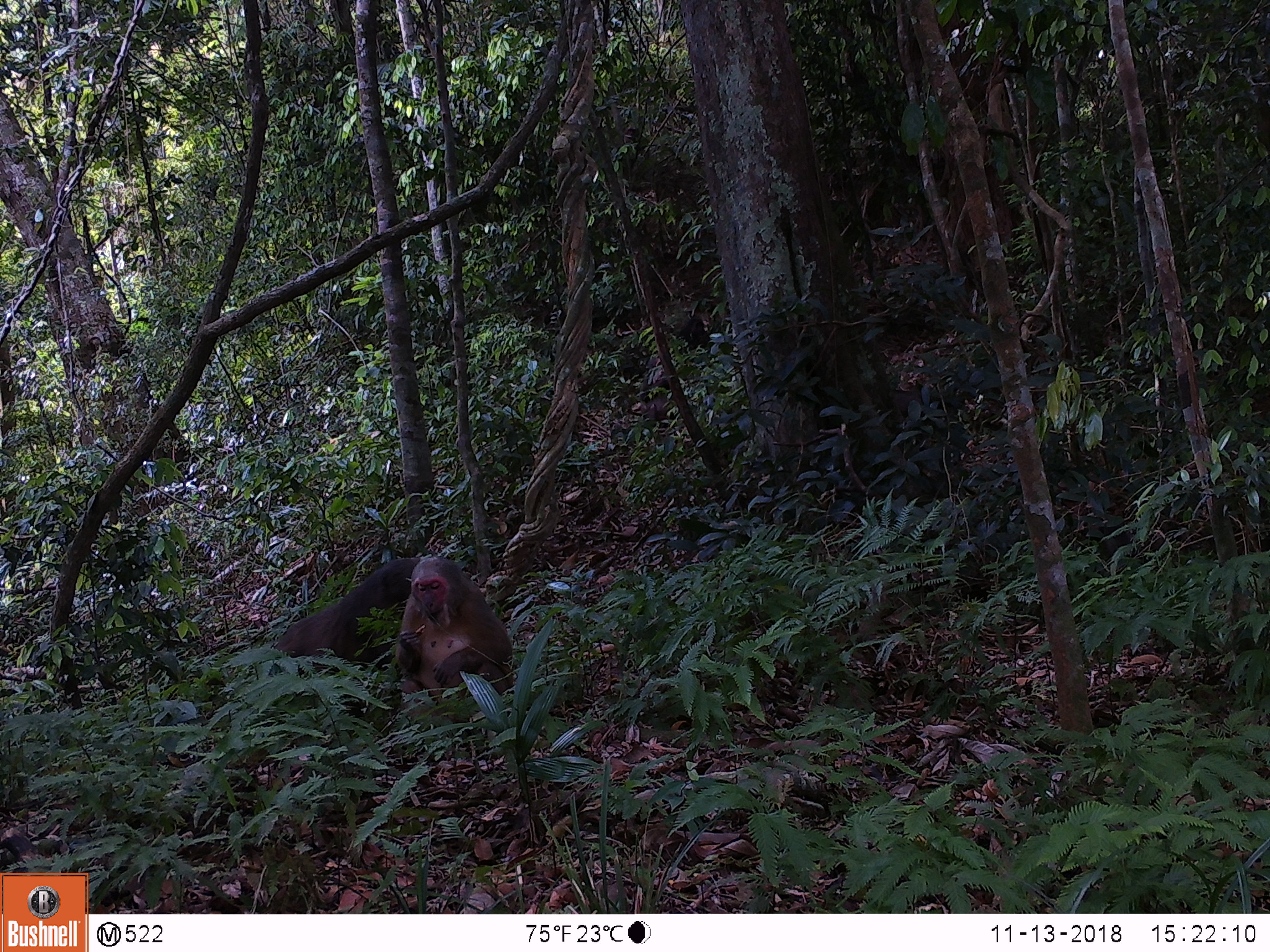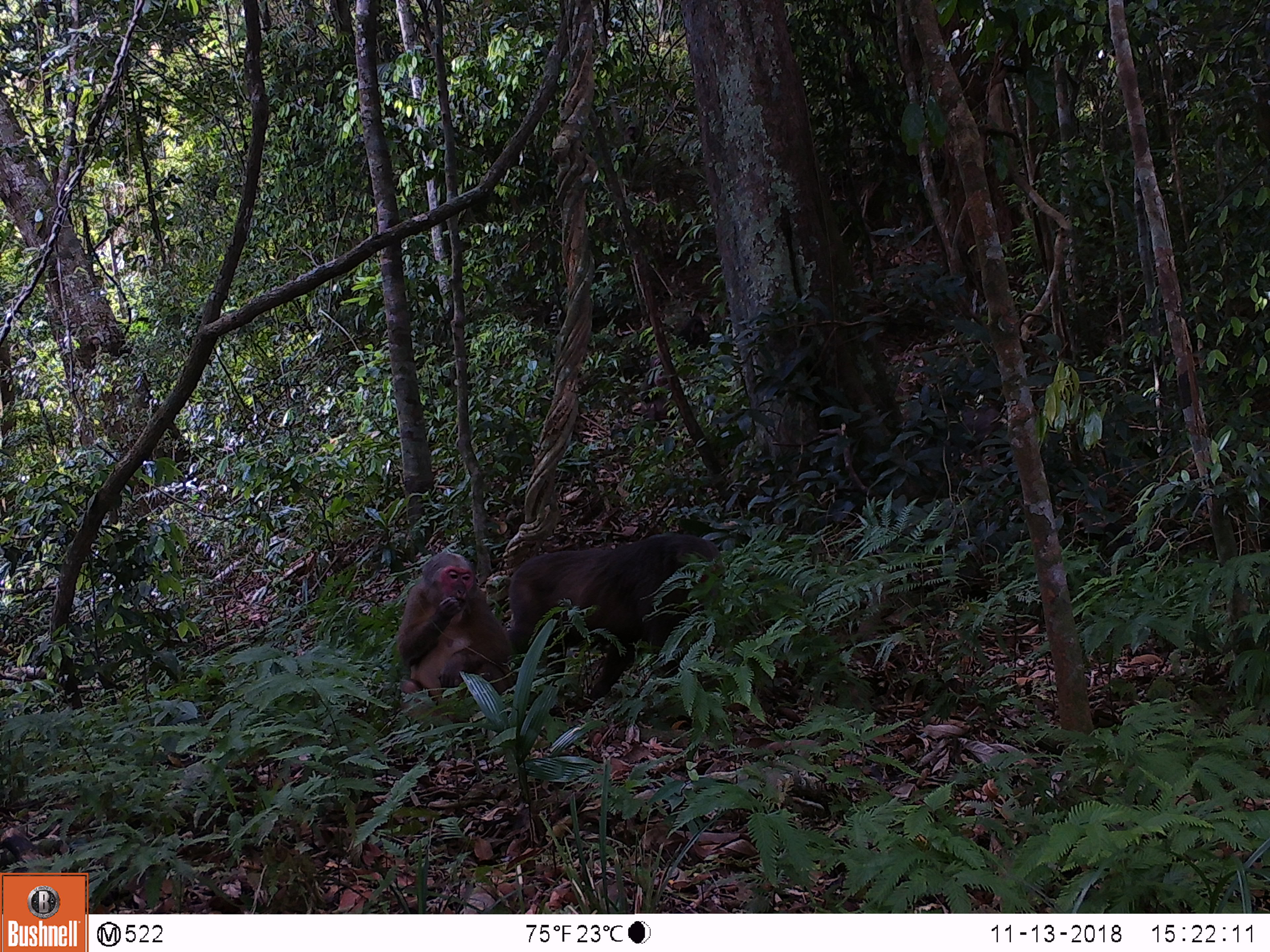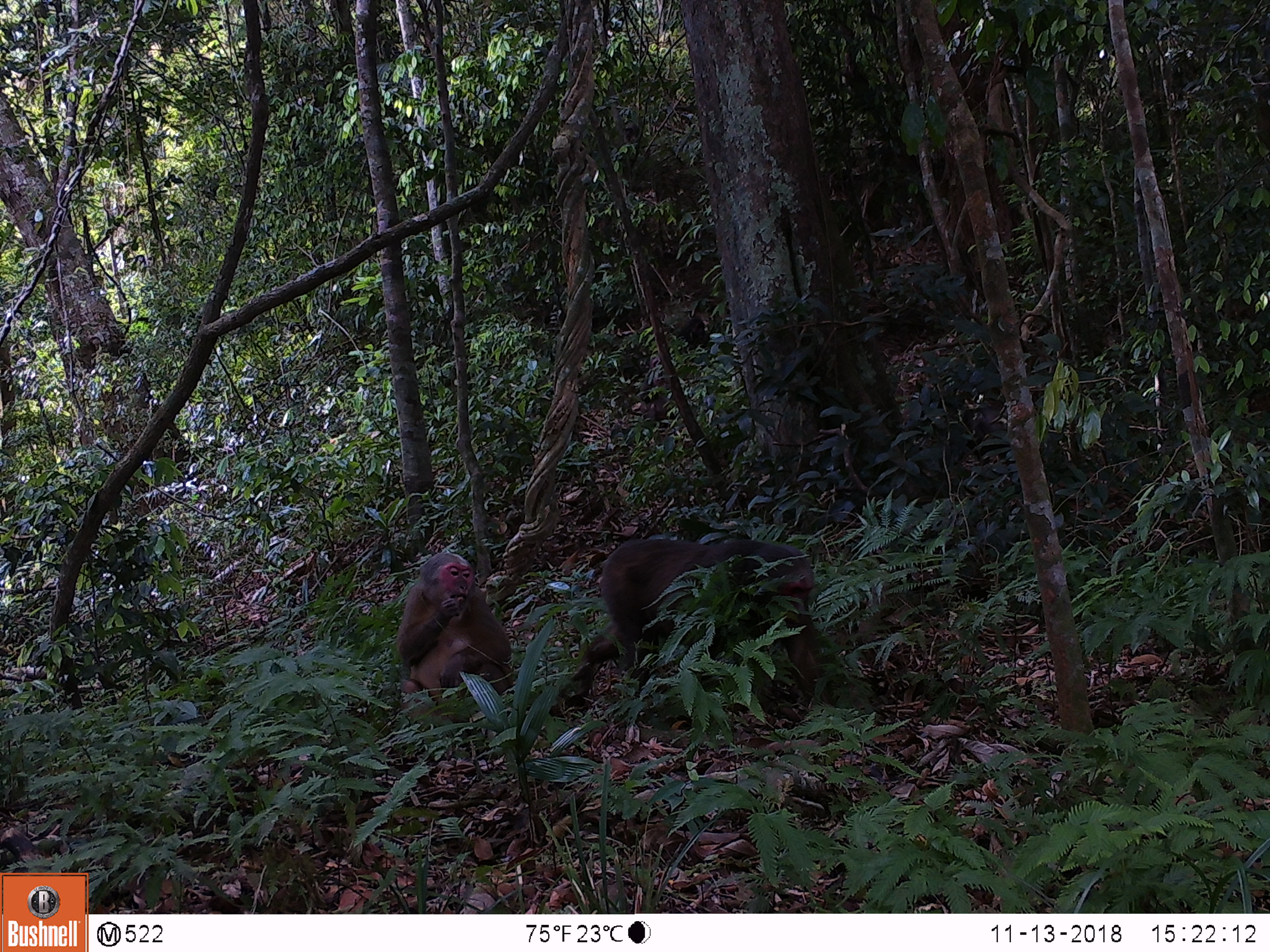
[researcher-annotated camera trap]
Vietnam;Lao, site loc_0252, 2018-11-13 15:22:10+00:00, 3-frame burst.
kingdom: Animalia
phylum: Chordata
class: Mammalia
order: Primates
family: Cercopithecidae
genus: Macaca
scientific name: Macaca arctoides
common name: stump-tailed macaque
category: stump tailed macaque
Stump tailed macaque (stump-tailed macaque) (Macaca arctoides). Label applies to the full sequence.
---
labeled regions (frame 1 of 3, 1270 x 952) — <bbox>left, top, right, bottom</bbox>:
stump tailed macaque: <bbox>267, 557, 418, 717</bbox>; <bbox>394, 556, 513, 728</bbox>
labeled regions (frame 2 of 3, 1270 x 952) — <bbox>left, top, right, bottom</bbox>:
stump tailed macaque: <bbox>506, 532, 725, 717</bbox>; <bbox>393, 549, 514, 727</bbox>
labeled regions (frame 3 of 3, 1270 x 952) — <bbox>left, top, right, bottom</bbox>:
stump tailed macaque: <bbox>548, 537, 833, 722</bbox>; <bbox>396, 551, 516, 729</bbox>